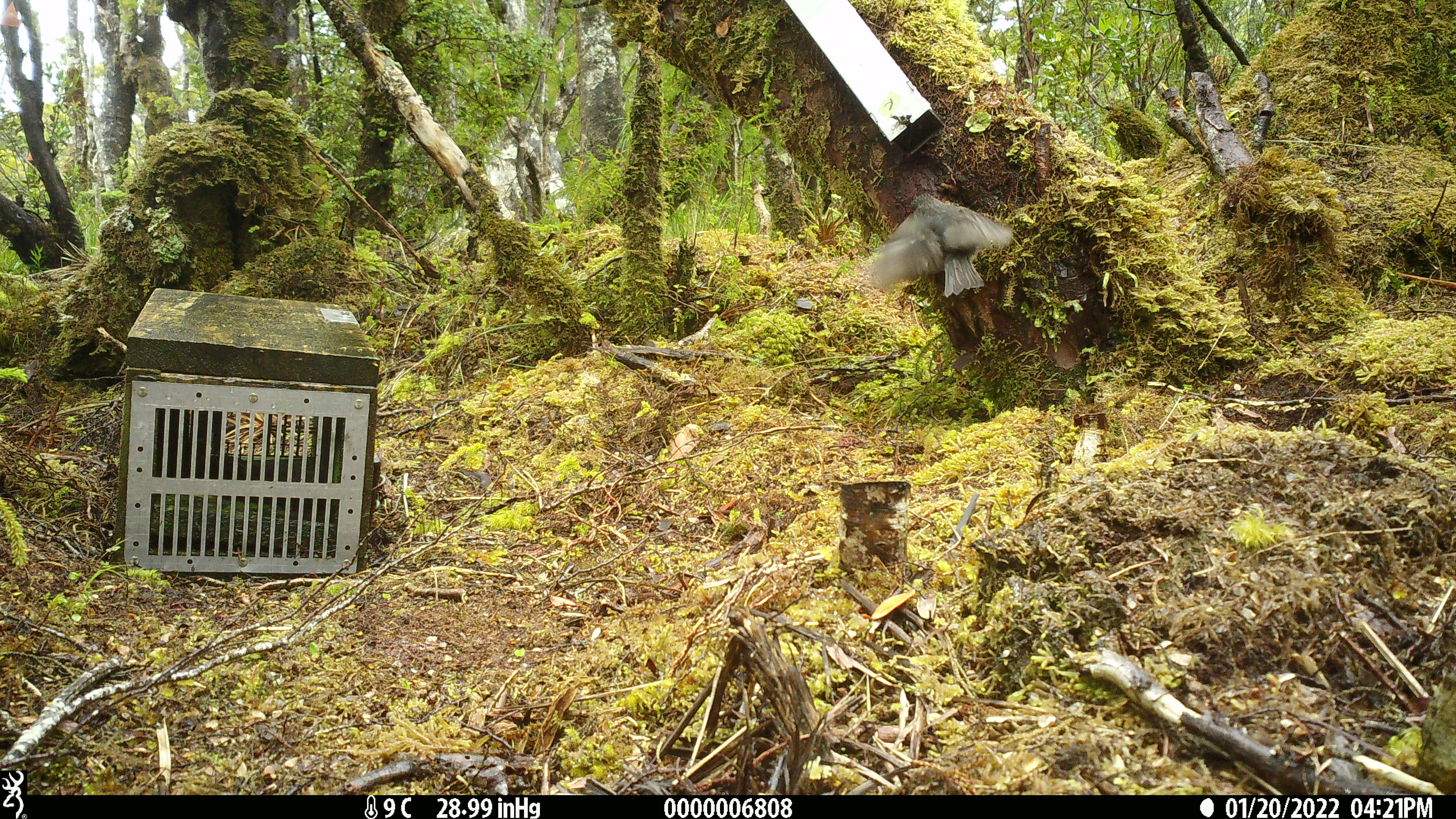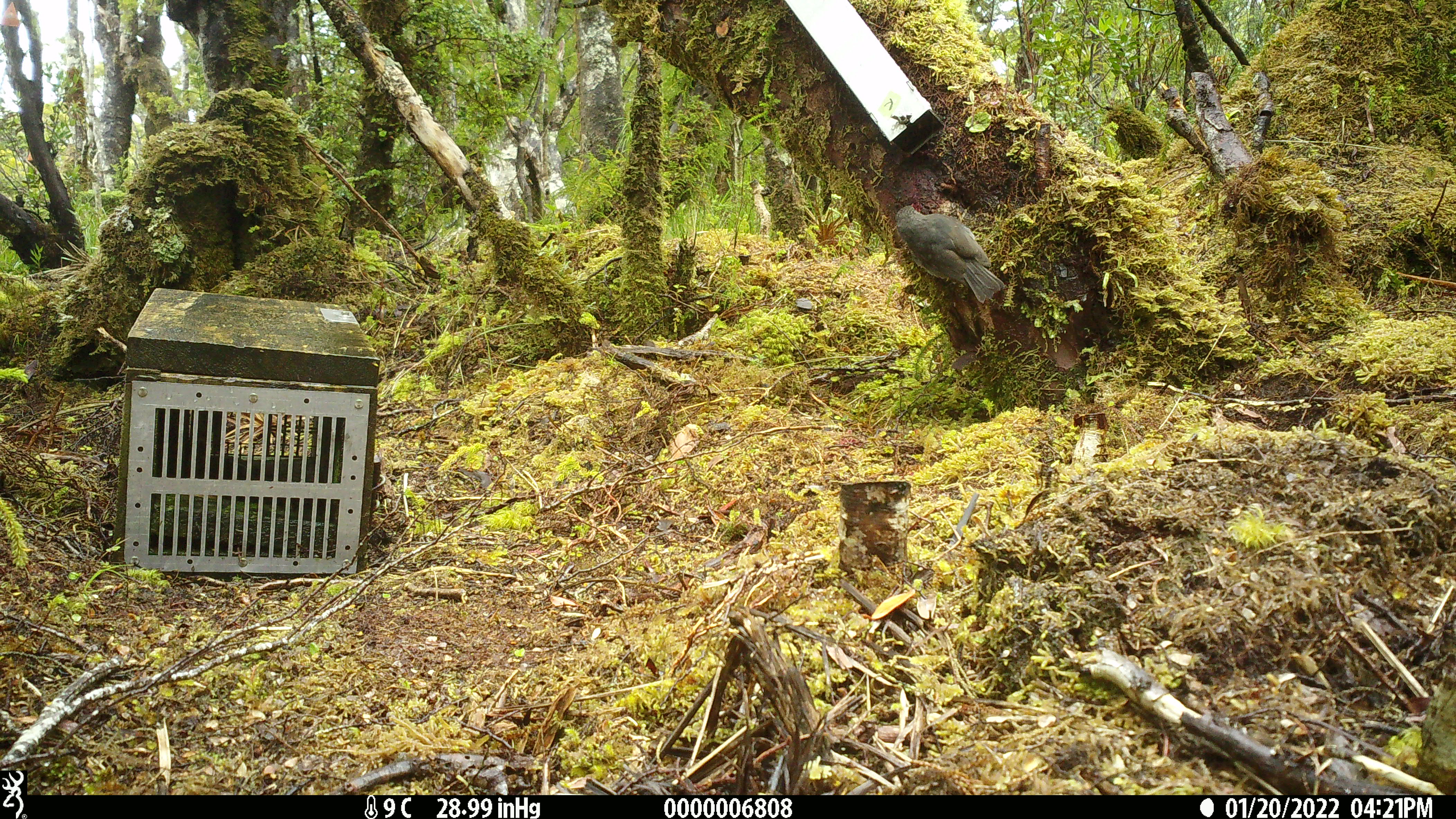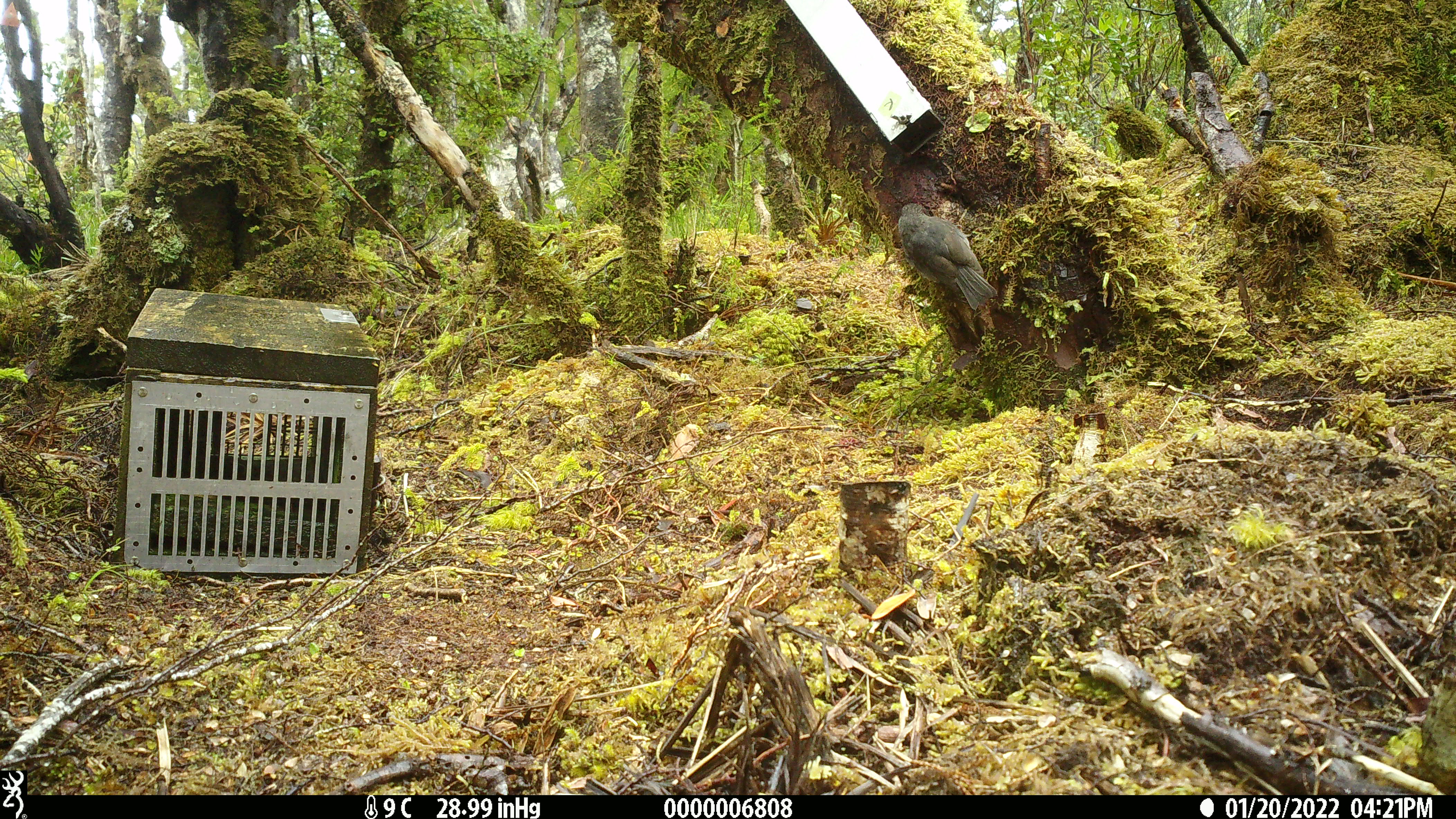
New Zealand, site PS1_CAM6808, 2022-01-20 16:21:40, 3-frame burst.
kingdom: Animalia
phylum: Chordata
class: Aves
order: Passeriformes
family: Petroicidae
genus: Petroica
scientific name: Petroica australis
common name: new zealand robin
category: robin